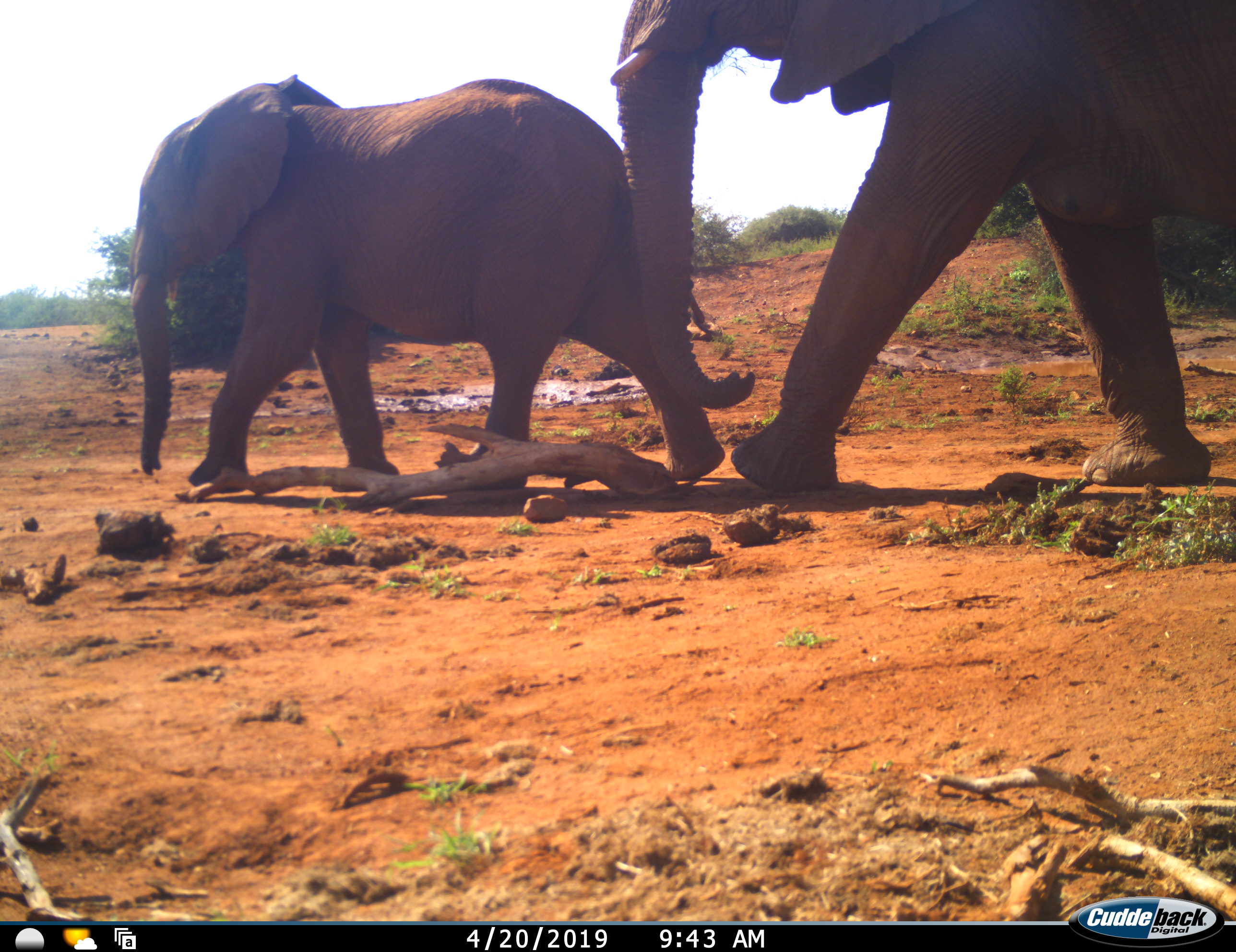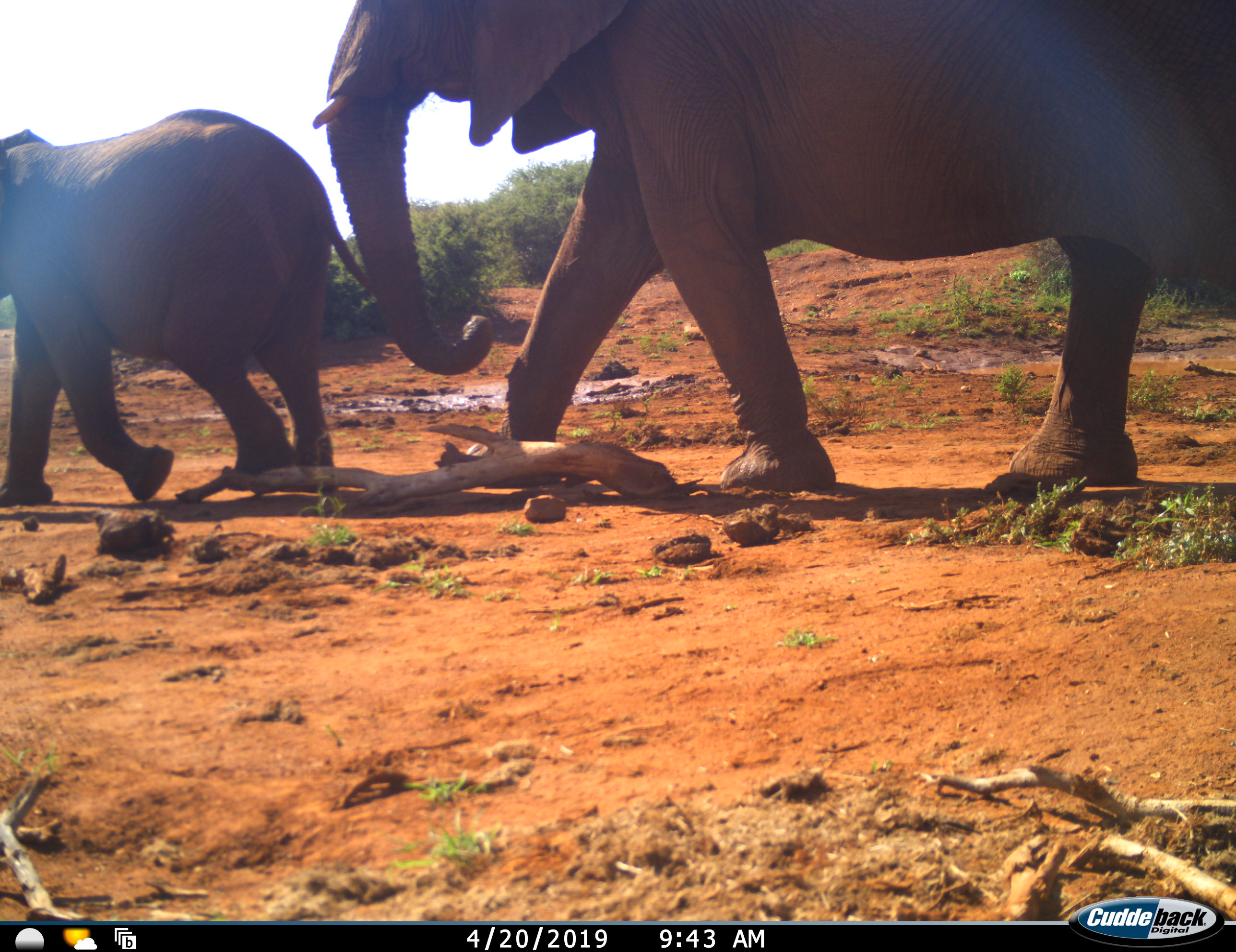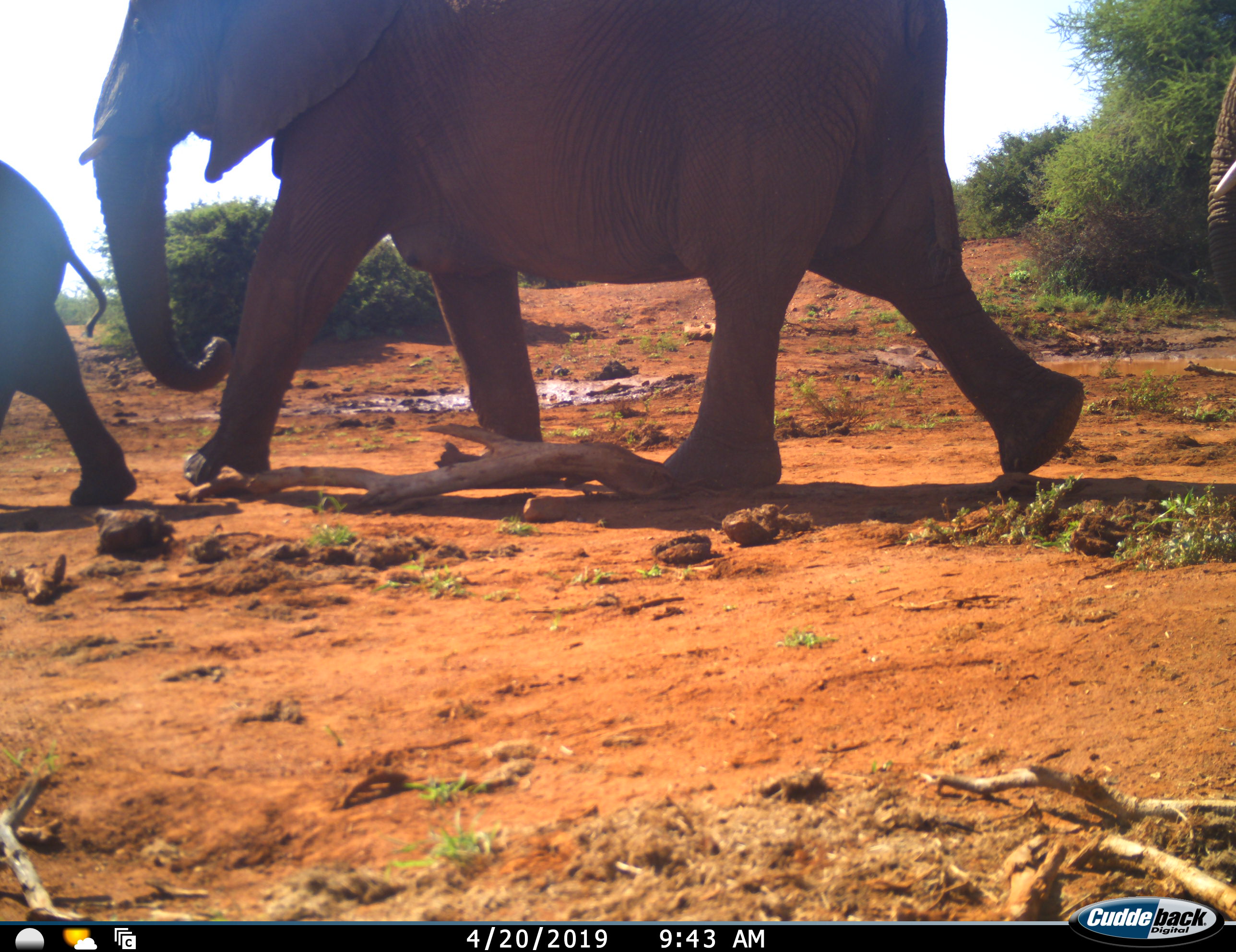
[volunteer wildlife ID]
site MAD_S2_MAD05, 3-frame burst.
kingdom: Animalia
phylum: Chordata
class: Mammalia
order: Proboscidea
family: Elephantidae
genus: Loxodonta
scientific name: Loxodonta africana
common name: african bush elephant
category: elephant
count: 3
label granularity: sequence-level